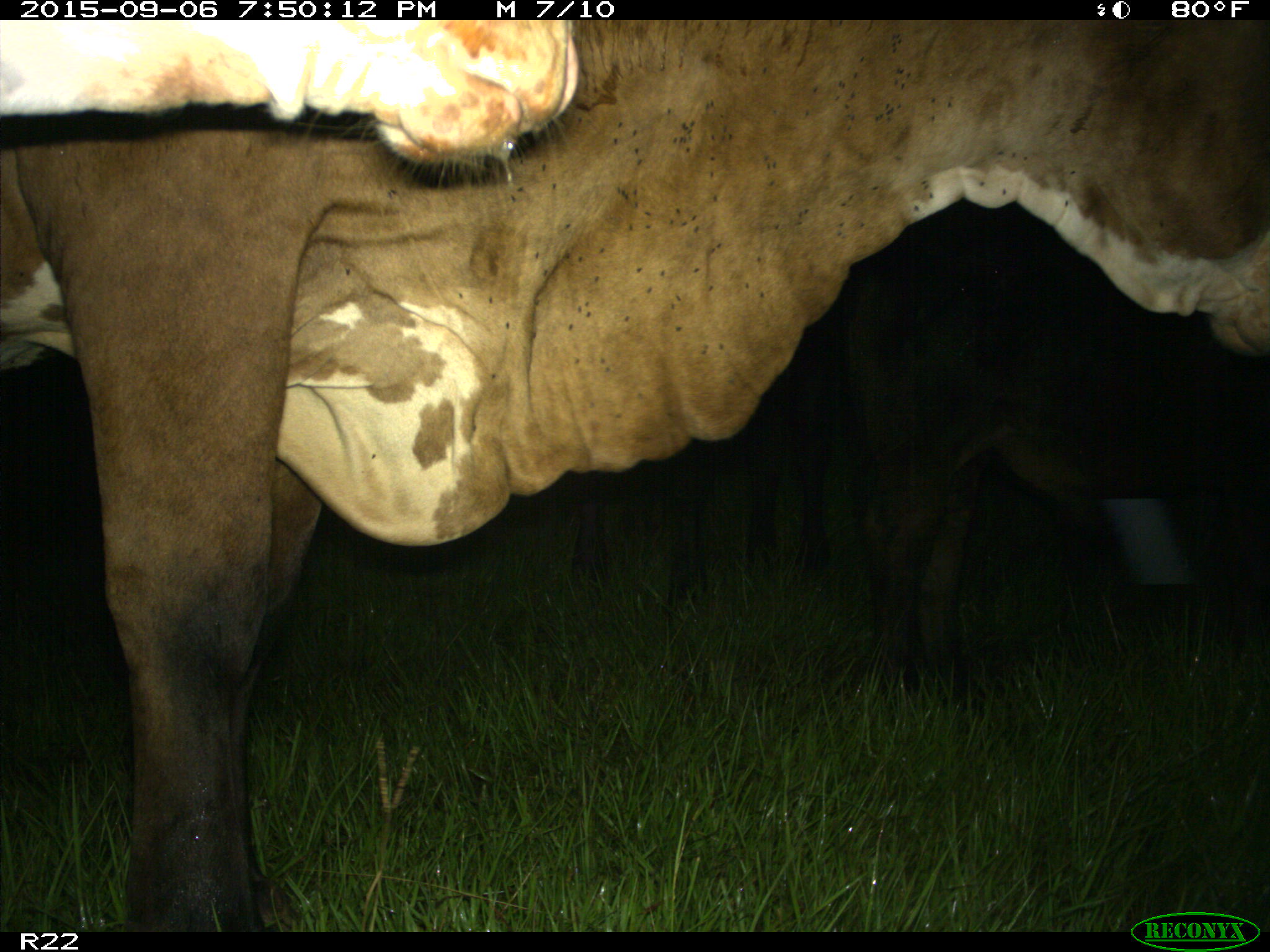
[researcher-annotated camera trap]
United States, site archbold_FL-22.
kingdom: Animalia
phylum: Chordata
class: Mammalia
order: Artiodactyla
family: Bovidae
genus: Bos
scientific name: Bos taurus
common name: domestic cow